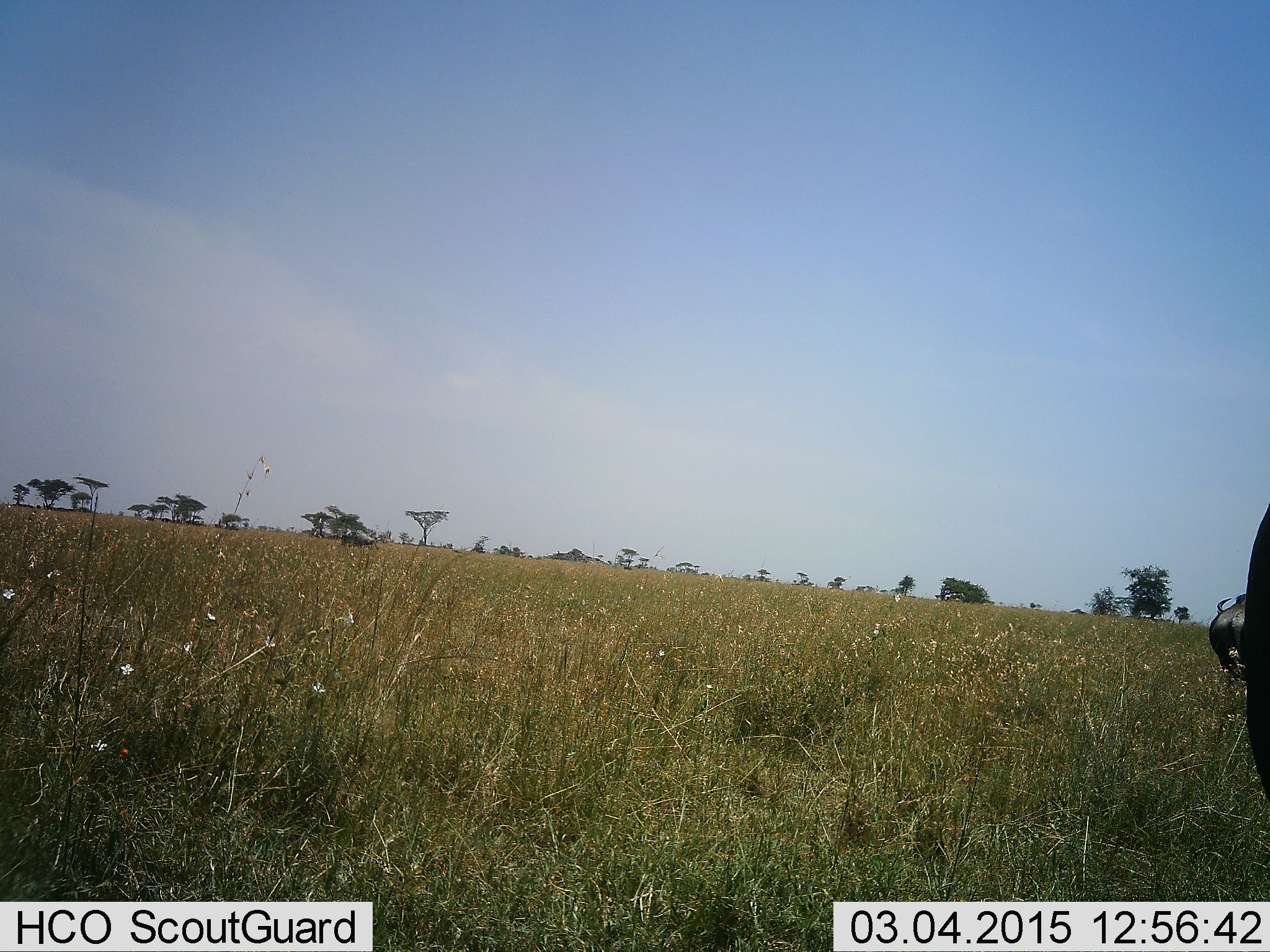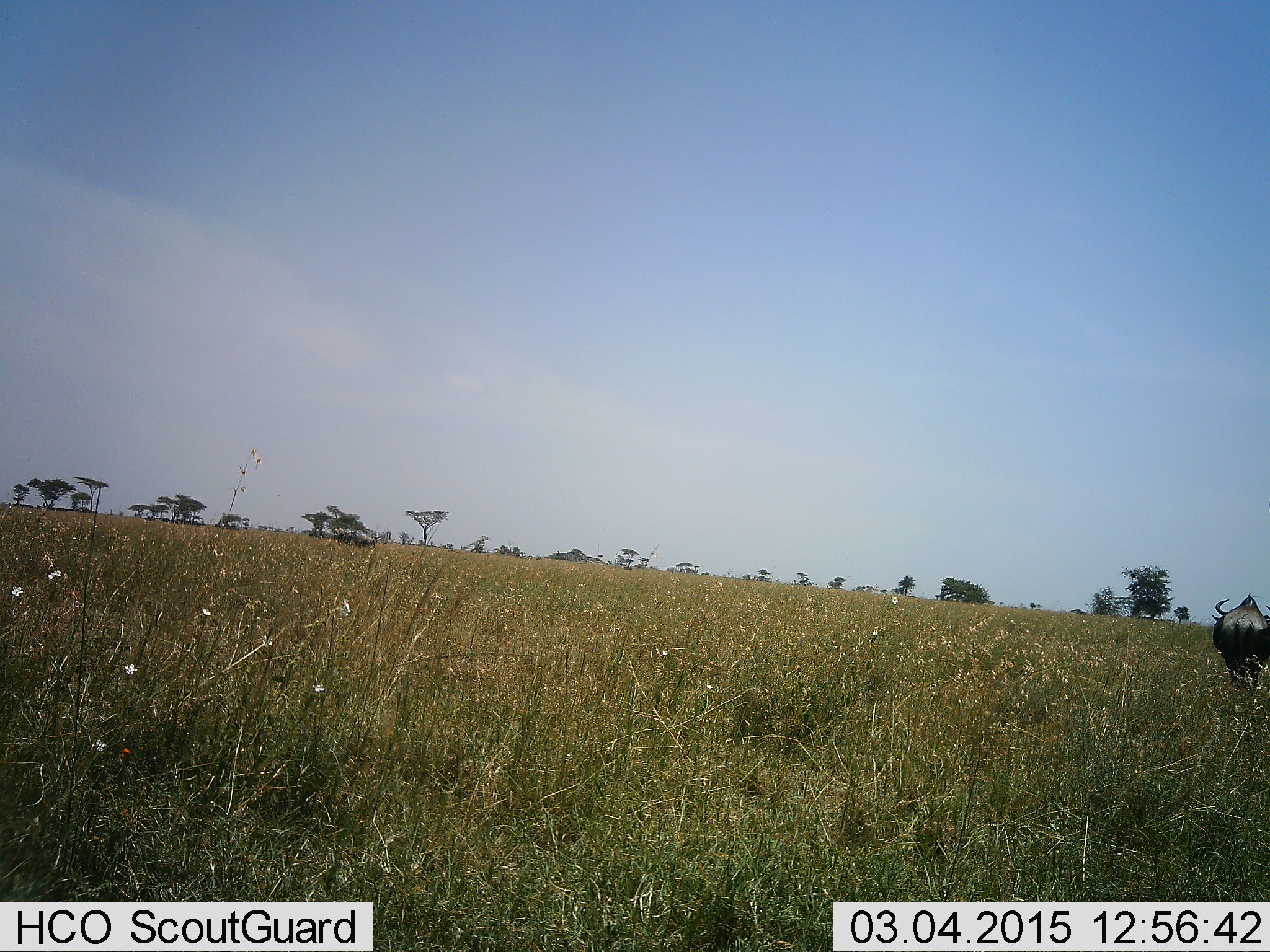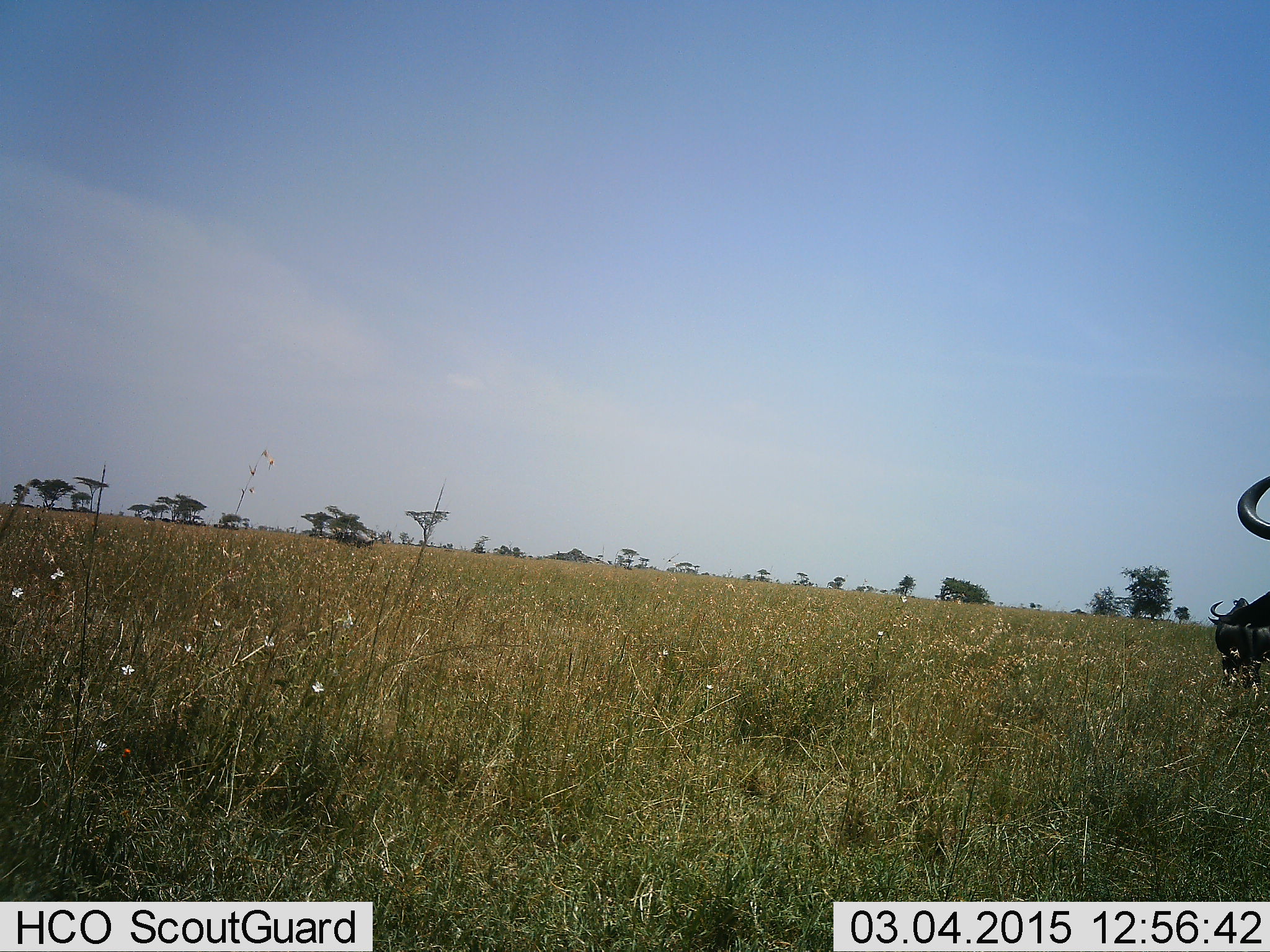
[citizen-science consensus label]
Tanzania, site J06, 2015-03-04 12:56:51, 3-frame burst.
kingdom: Animalia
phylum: Chordata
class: Mammalia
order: Artiodactyla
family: Bovidae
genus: Connochaetes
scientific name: Connochaetes taurinus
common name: blue wildebeest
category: wildebeest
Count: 2.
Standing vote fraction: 30%.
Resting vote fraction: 0%.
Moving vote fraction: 60%.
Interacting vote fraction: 0%.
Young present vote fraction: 0%.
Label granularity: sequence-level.